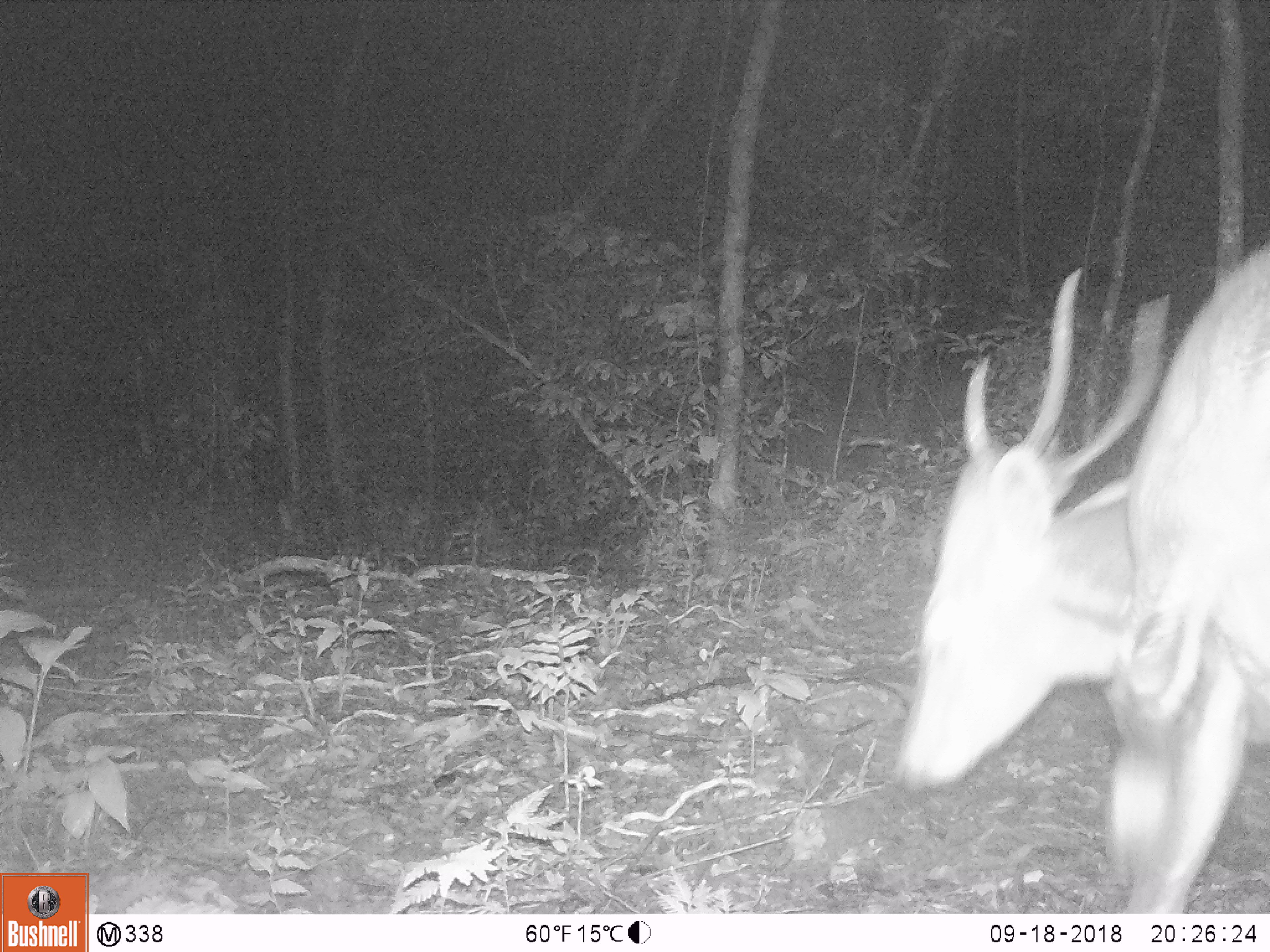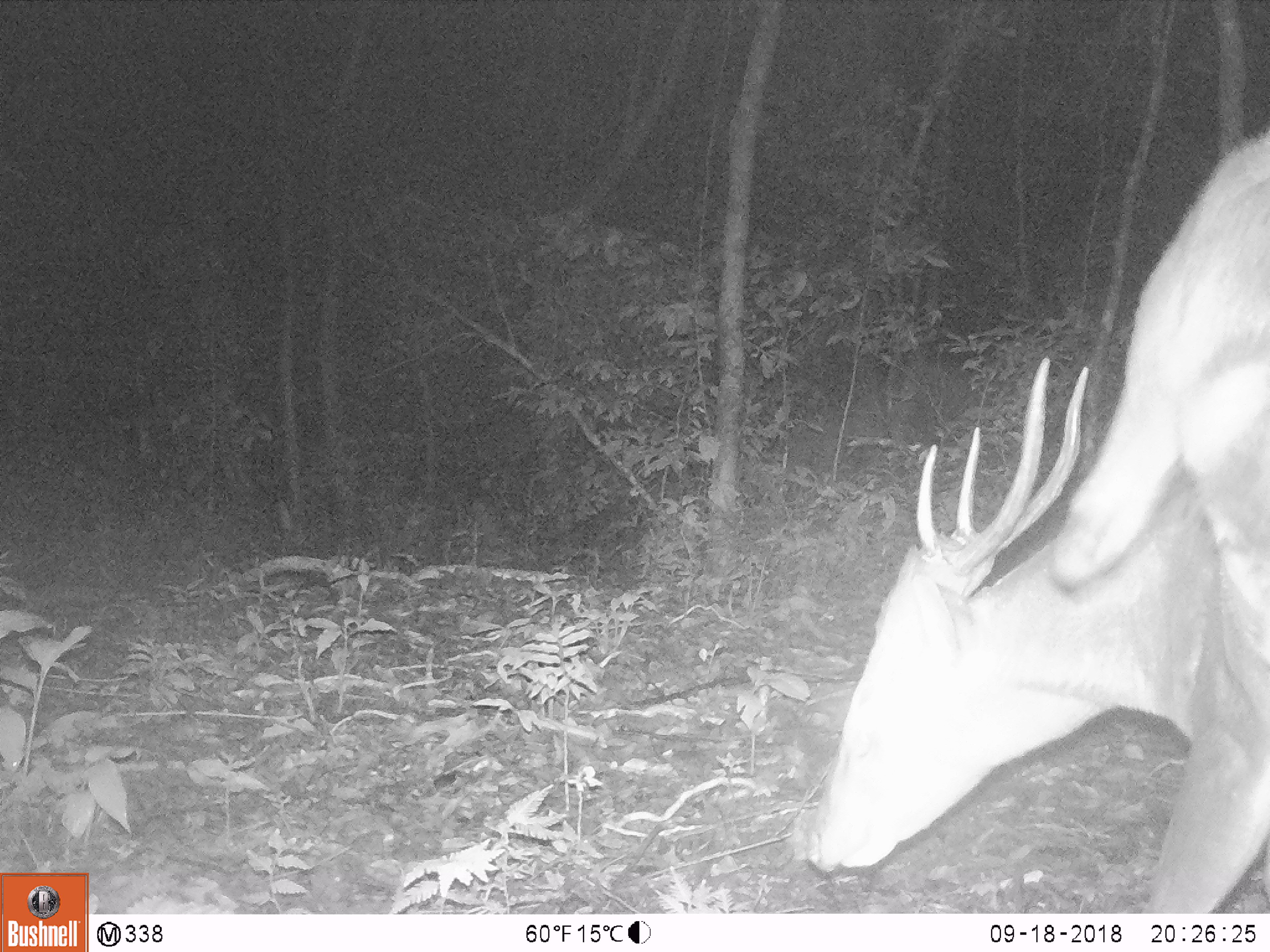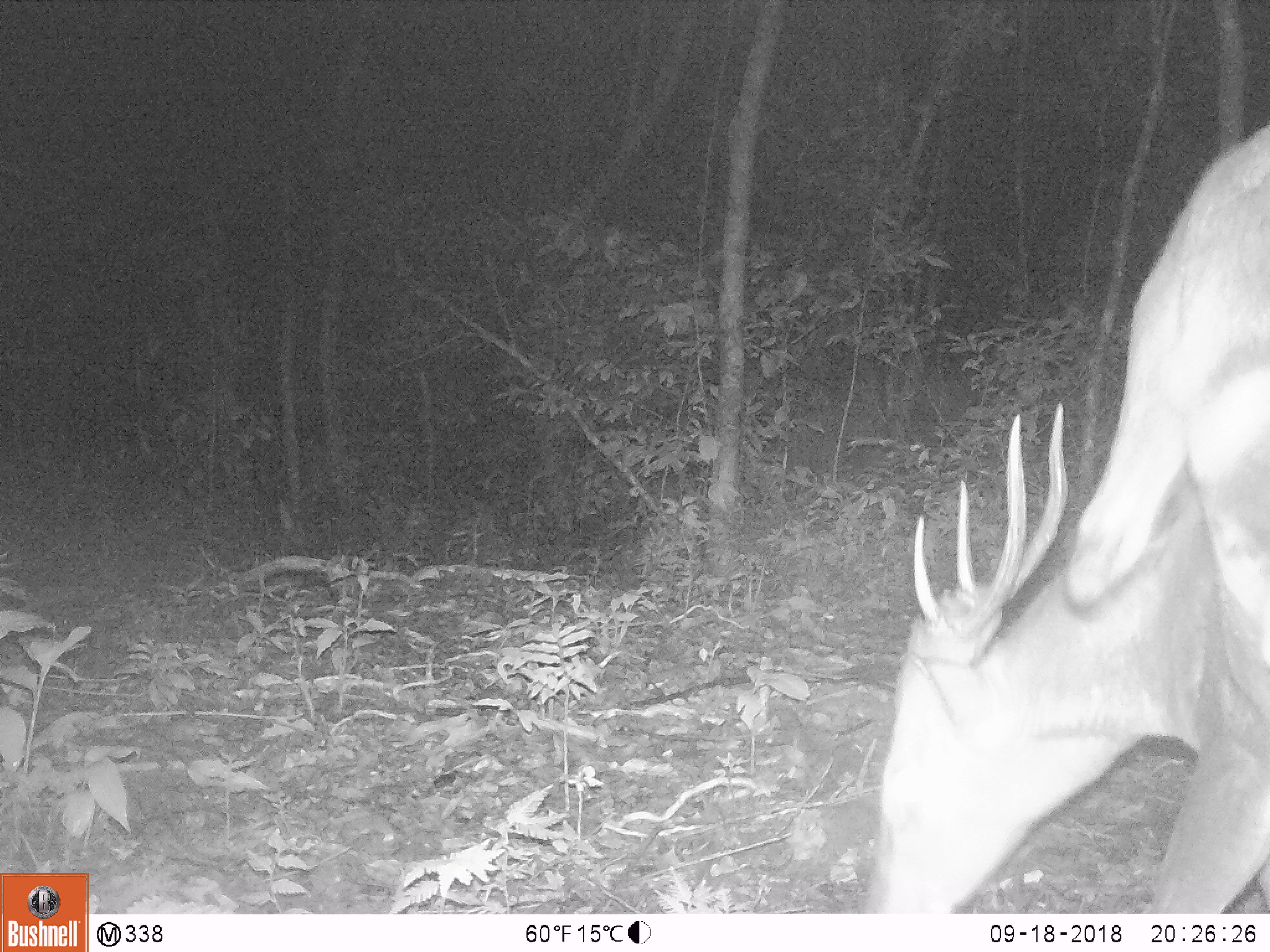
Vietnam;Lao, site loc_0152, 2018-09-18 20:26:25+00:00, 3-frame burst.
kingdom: Animalia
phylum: Chordata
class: Mammalia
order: Artiodactyla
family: Cervidae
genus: Muntiacus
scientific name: Muntiacus vuquangensis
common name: large-antlered muntjac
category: large antlered muntjac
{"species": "large antlered muntjac (large-antlered muntjac) (Muntiacus vuquangensis)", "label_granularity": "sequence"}